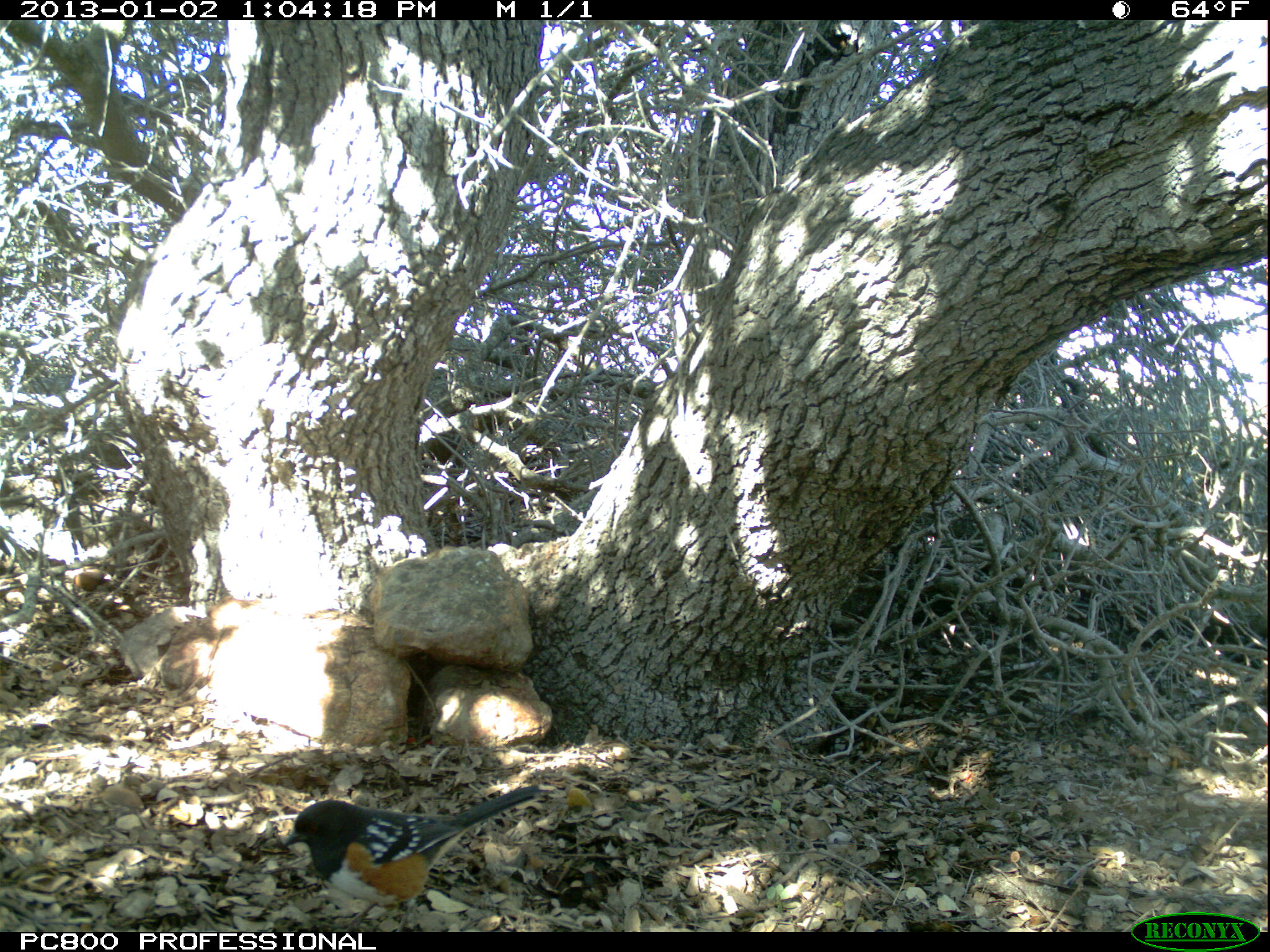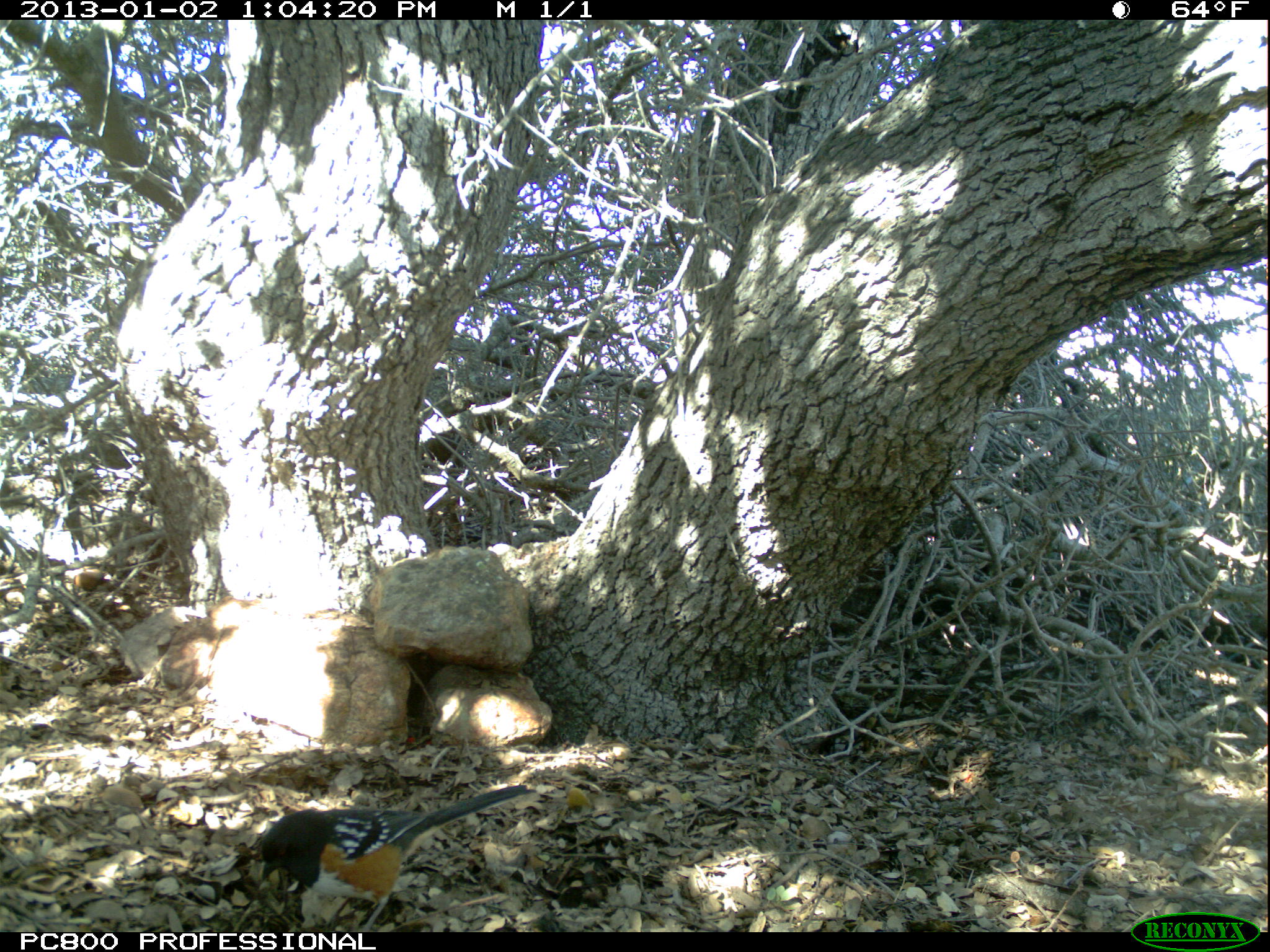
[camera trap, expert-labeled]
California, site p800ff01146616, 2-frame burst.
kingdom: Animalia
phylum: Chordata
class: Aves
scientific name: Aves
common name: bird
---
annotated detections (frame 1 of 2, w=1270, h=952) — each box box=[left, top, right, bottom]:
bird: box=[281, 783, 544, 932]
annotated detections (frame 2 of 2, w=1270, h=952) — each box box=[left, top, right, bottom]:
bird: box=[259, 783, 536, 932]